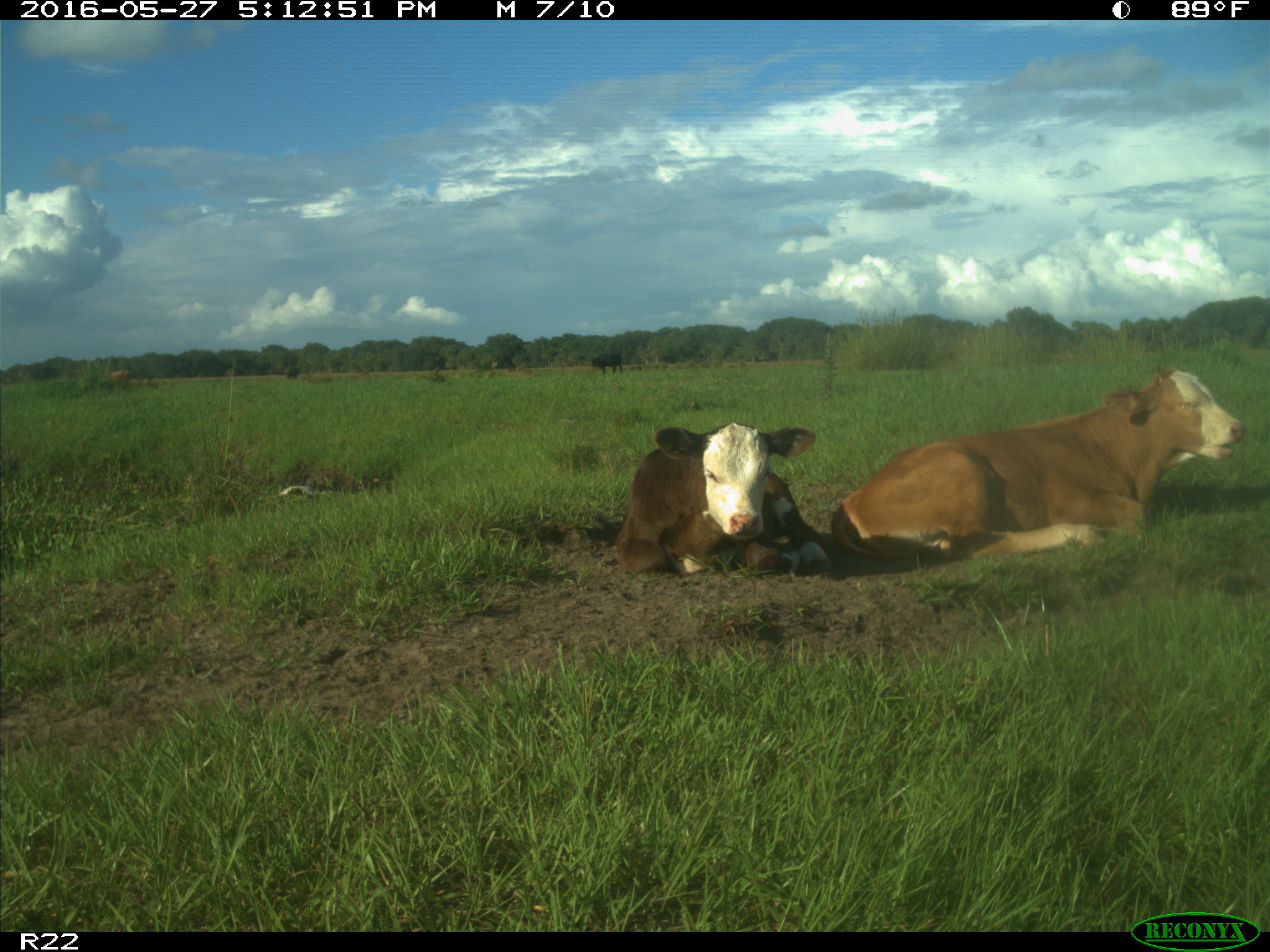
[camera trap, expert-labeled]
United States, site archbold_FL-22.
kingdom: Animalia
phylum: Chordata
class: Mammalia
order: Artiodactyla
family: Bovidae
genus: Bos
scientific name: Bos taurus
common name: domestic cow